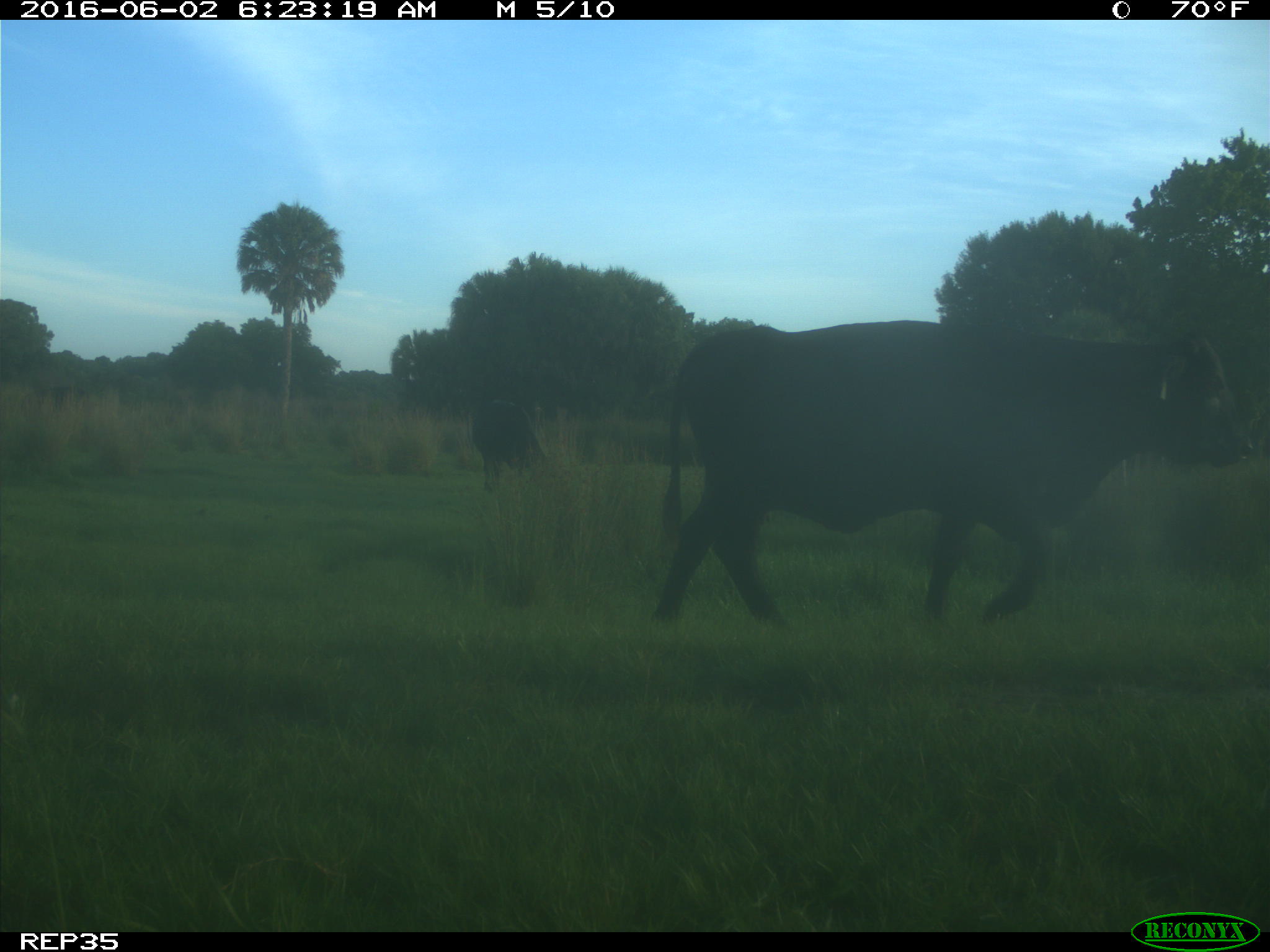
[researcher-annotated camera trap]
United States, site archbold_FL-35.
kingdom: Animalia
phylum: Chordata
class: Mammalia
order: Artiodactyla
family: Bovidae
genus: Bos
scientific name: Bos taurus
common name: domestic cow